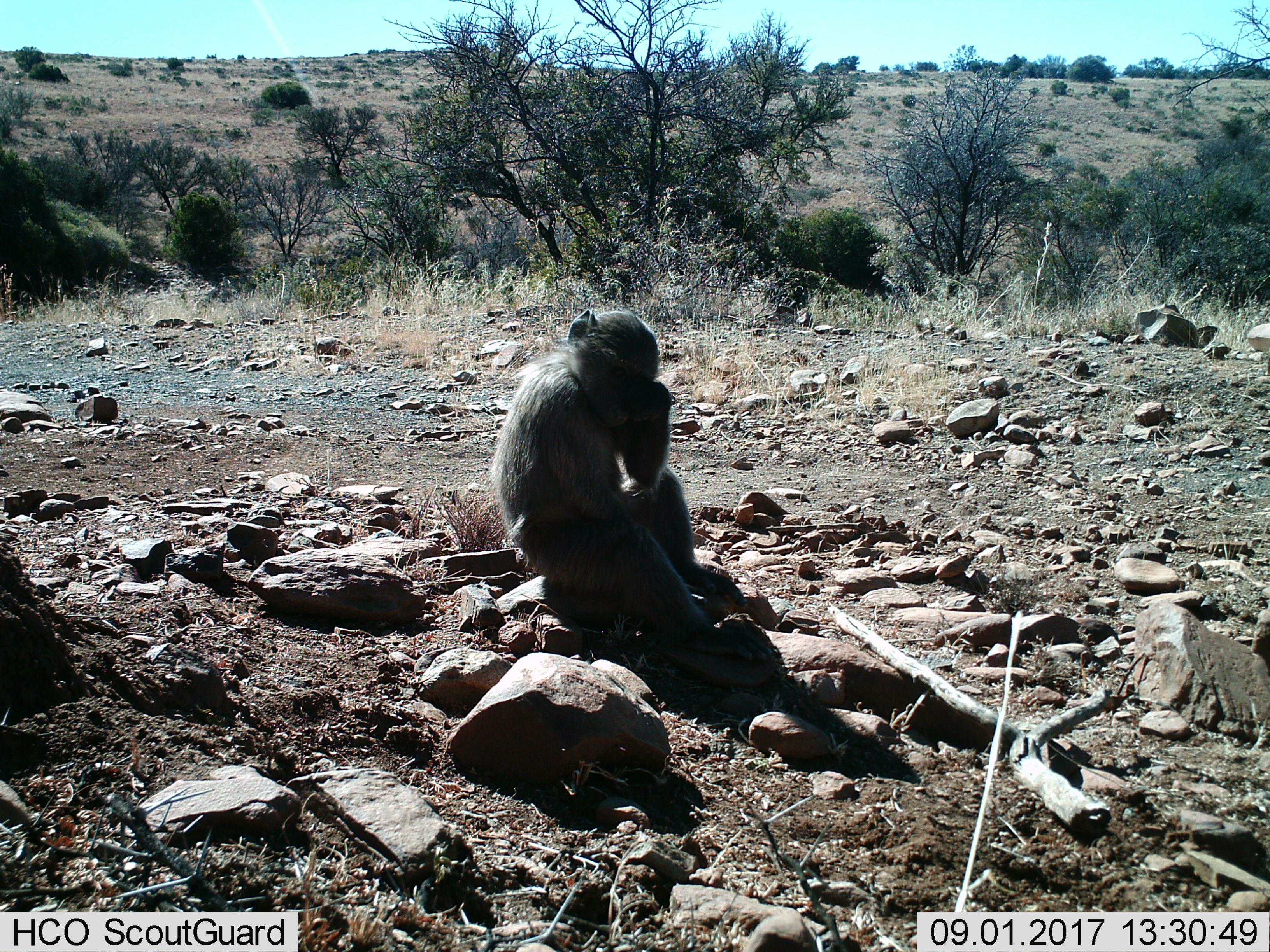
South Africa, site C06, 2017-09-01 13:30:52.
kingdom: Animalia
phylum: Chordata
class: Mammalia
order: Primates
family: Cercopithecidae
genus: Chlorocebus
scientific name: Chlorocebus pygerythrus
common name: vervet monkey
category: monkeyvervet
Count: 1.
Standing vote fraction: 0%.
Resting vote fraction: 100%.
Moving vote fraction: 0%.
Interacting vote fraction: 0%.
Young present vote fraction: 0%.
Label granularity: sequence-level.